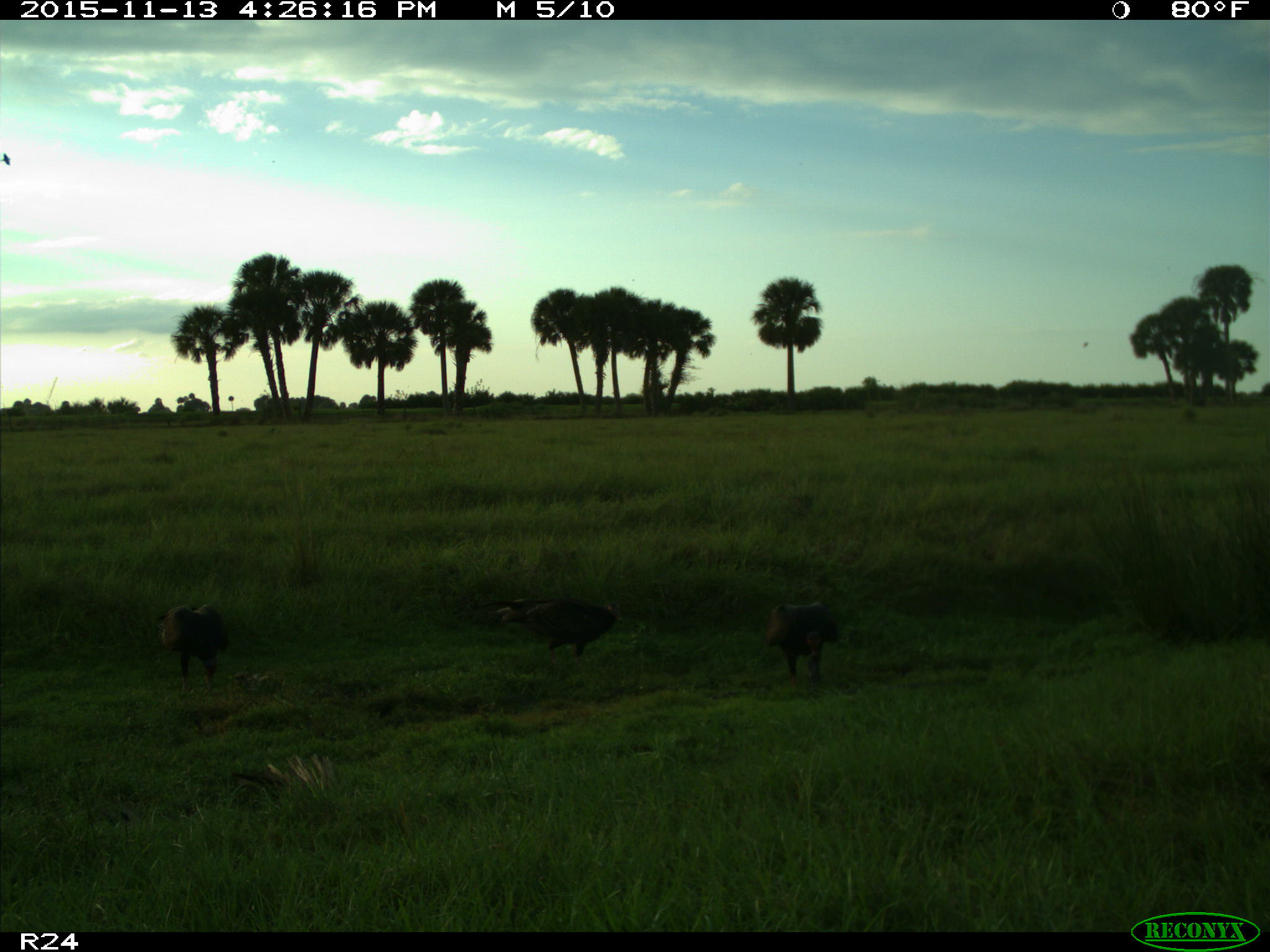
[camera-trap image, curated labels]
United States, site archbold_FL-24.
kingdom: Animalia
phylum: Chordata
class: Aves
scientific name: Aves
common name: birds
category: unidentified bird